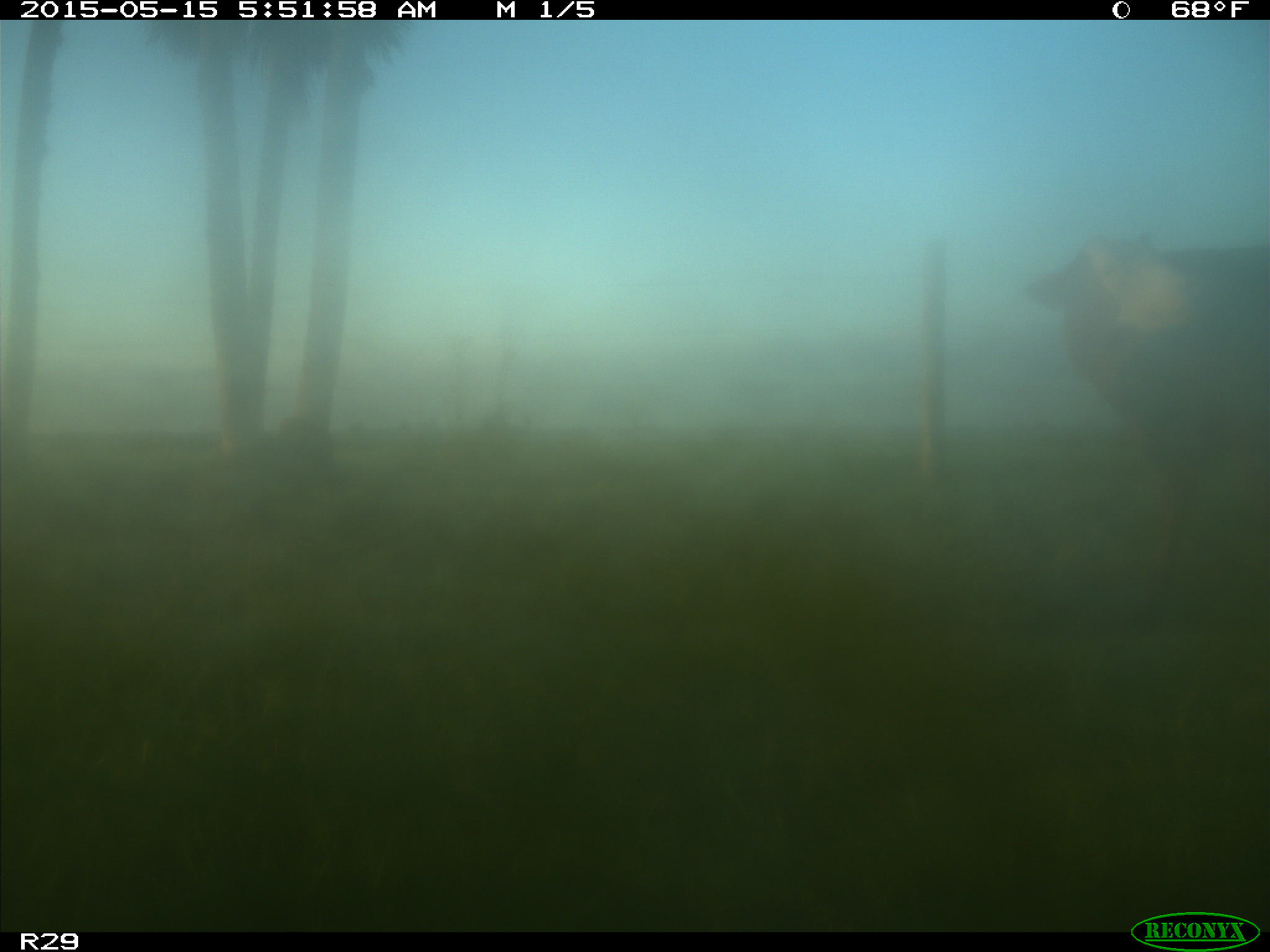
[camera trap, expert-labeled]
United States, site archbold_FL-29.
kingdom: Animalia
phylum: Chordata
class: Mammalia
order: Artiodactyla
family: Bovidae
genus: Bos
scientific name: Bos taurus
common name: domestic cow